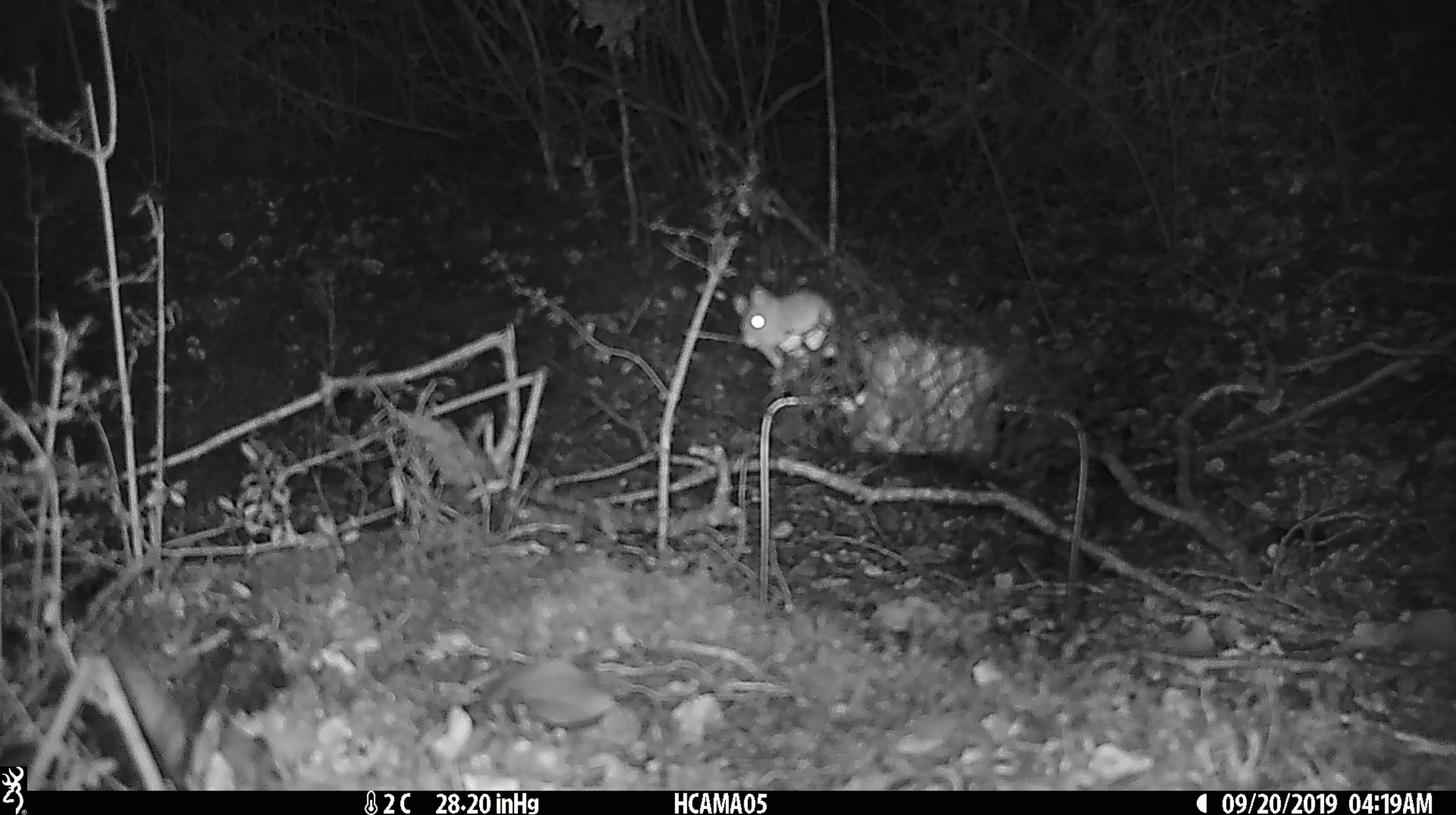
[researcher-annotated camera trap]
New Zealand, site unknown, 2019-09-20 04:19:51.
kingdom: Animalia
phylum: Chordata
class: Mammalia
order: Rodentia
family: Muridae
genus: Mus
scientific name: Mus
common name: mouse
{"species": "mouse (Mus)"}